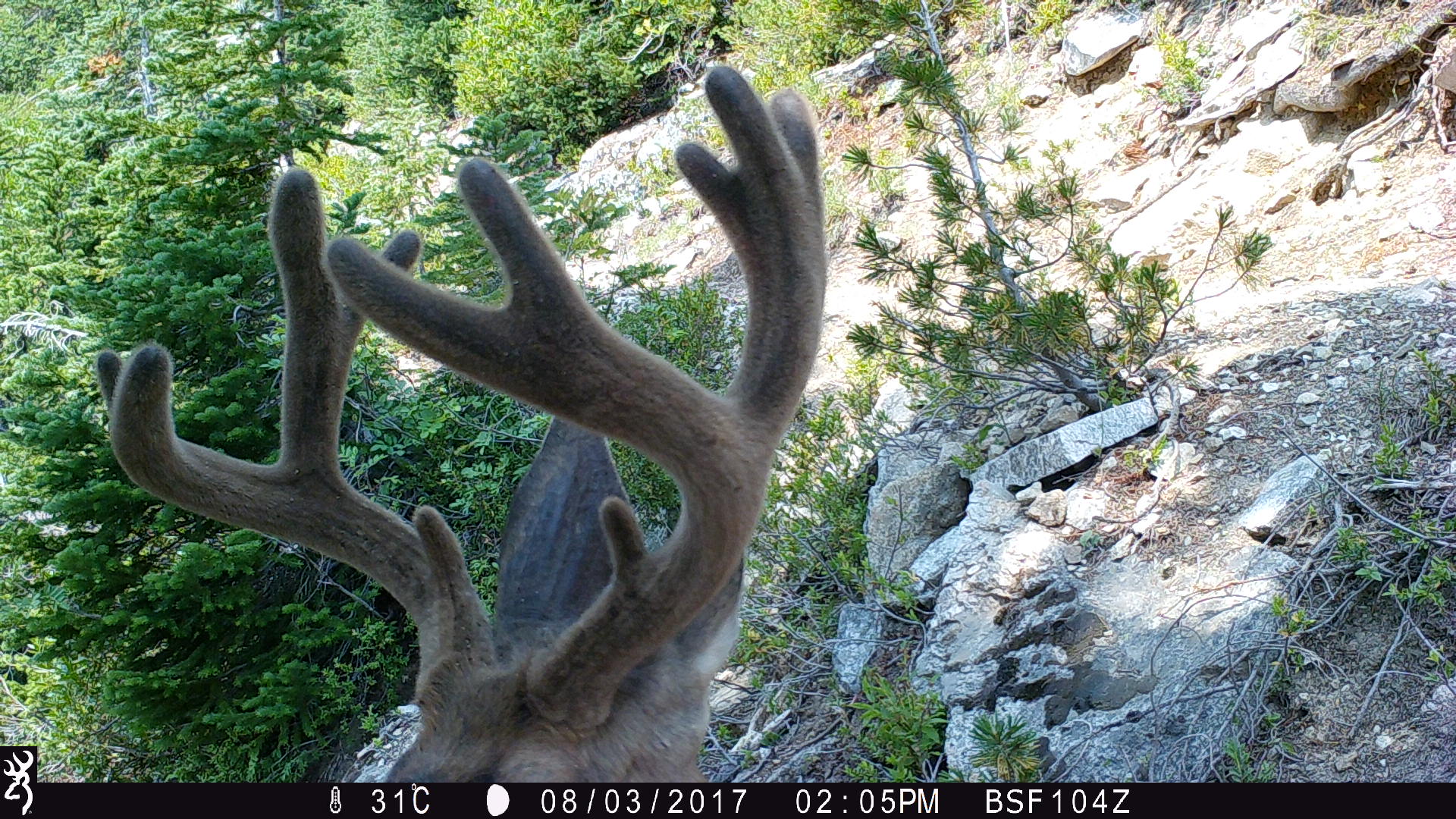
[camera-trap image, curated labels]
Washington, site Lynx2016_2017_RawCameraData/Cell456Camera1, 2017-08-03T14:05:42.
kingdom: Animalia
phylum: Chordata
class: Mammalia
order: Artiodactyla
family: Cervidae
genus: Odocoileus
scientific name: Odocoileus hemionus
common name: mule deer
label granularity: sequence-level